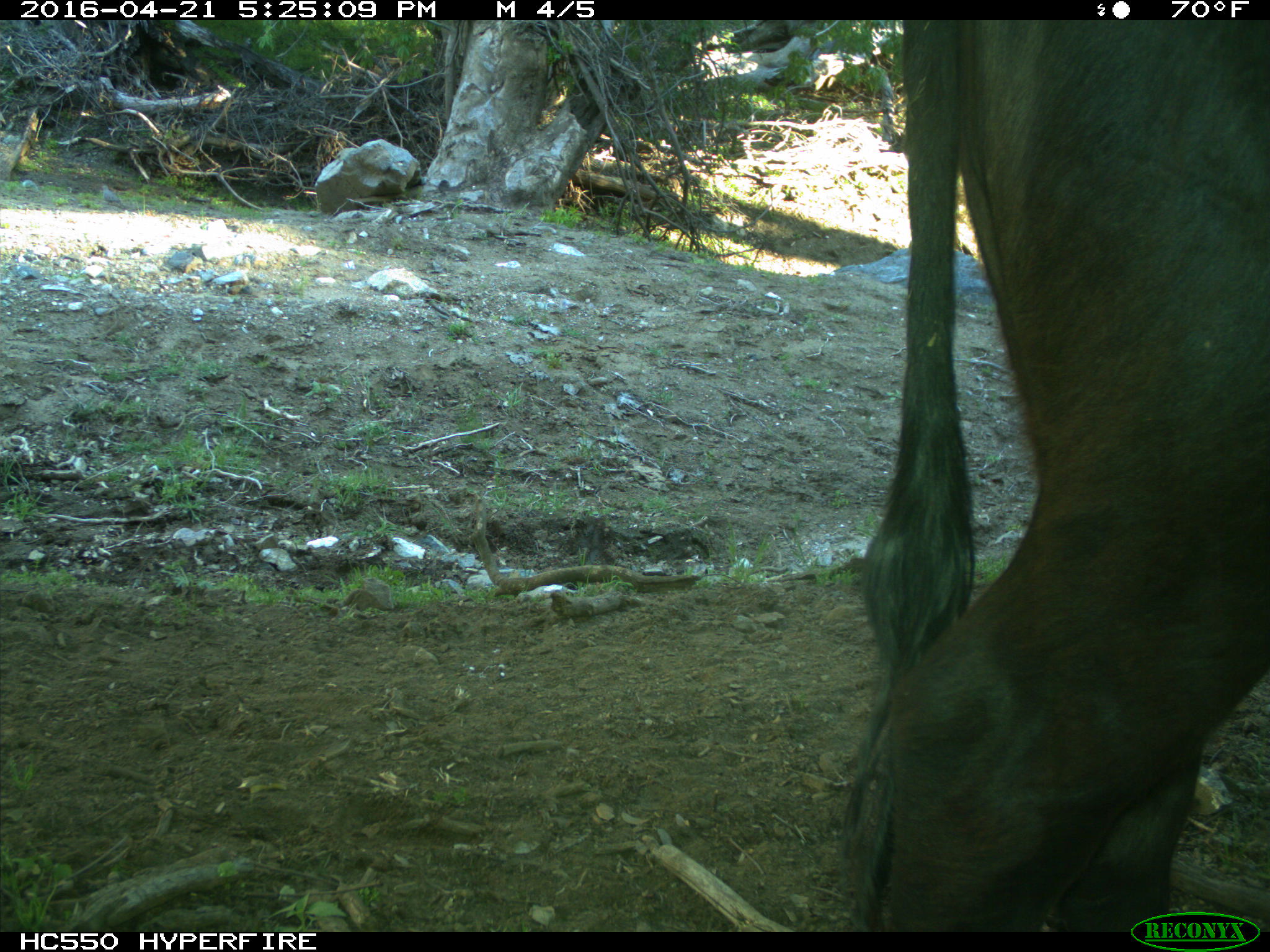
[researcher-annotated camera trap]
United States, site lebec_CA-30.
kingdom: Animalia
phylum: Chordata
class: Mammalia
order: Artiodactyla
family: Bovidae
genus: Bos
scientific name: Bos taurus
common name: domestic cow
Bos taurus (domestic cow).